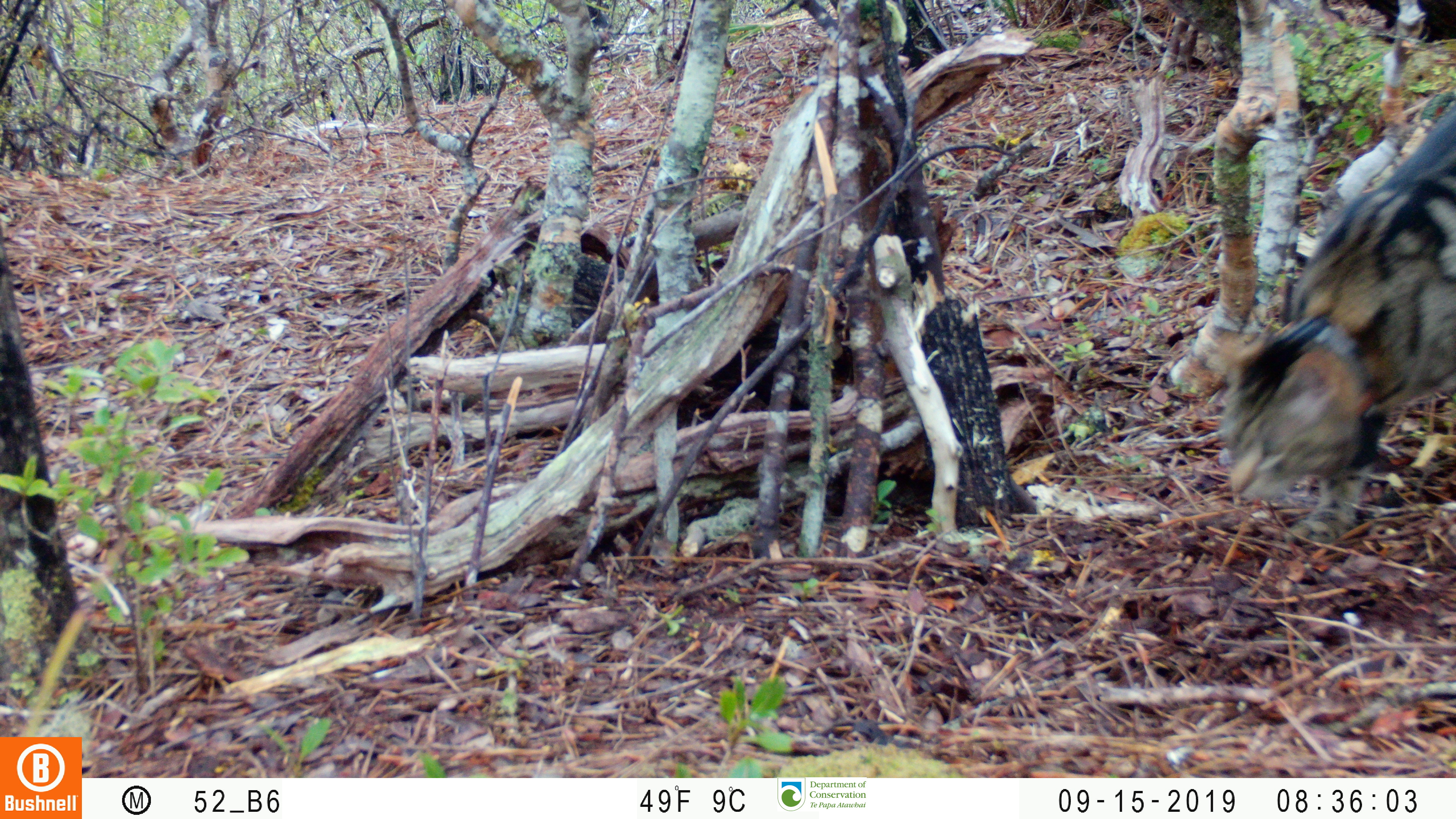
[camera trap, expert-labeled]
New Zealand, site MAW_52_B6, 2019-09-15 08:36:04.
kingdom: Animalia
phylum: Chordata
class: Mammalia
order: Carnivora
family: Felidae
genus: Felis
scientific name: Felis catus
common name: domestic cat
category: cat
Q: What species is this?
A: Cat (domestic cat) (Felis catus).